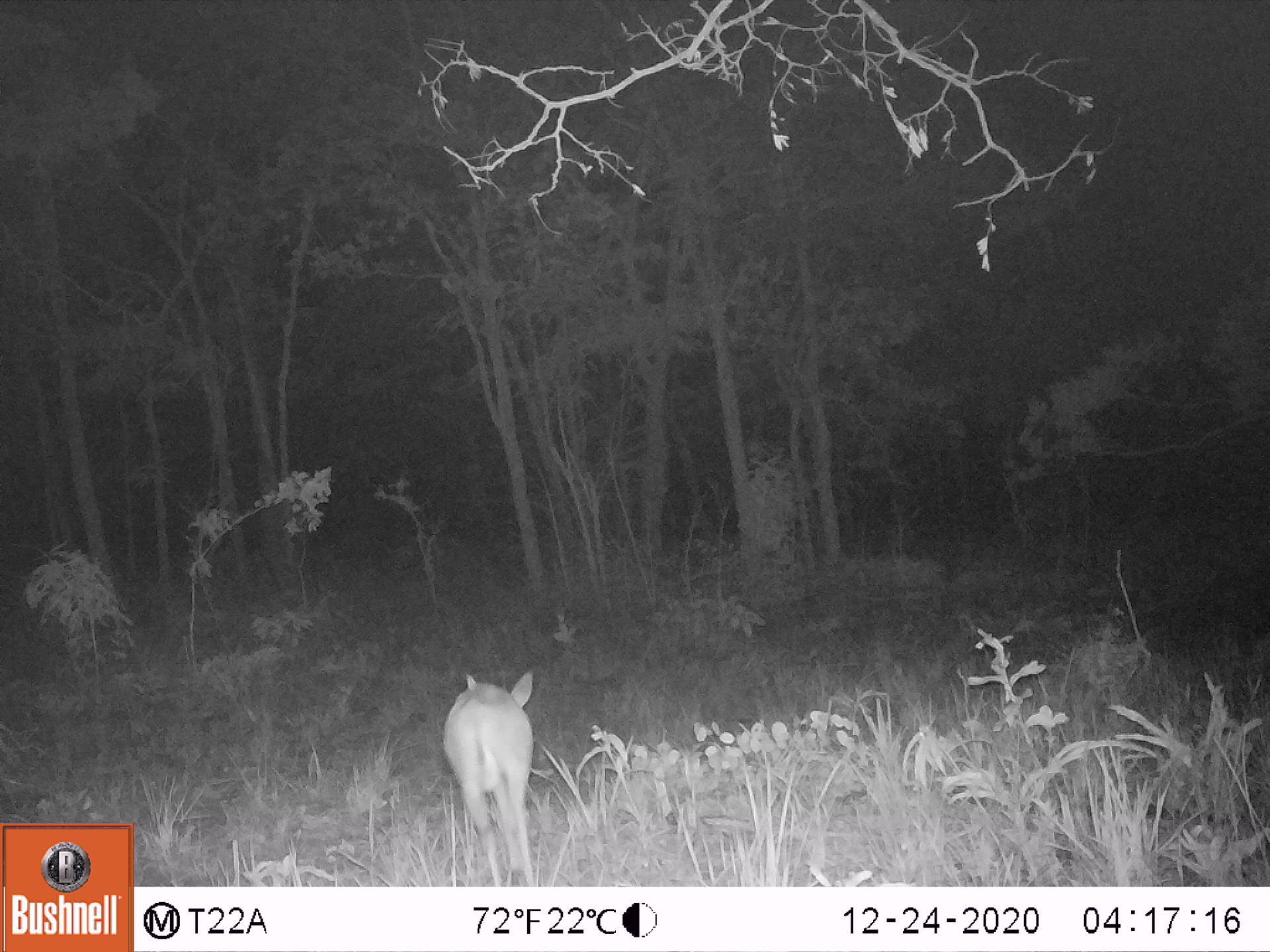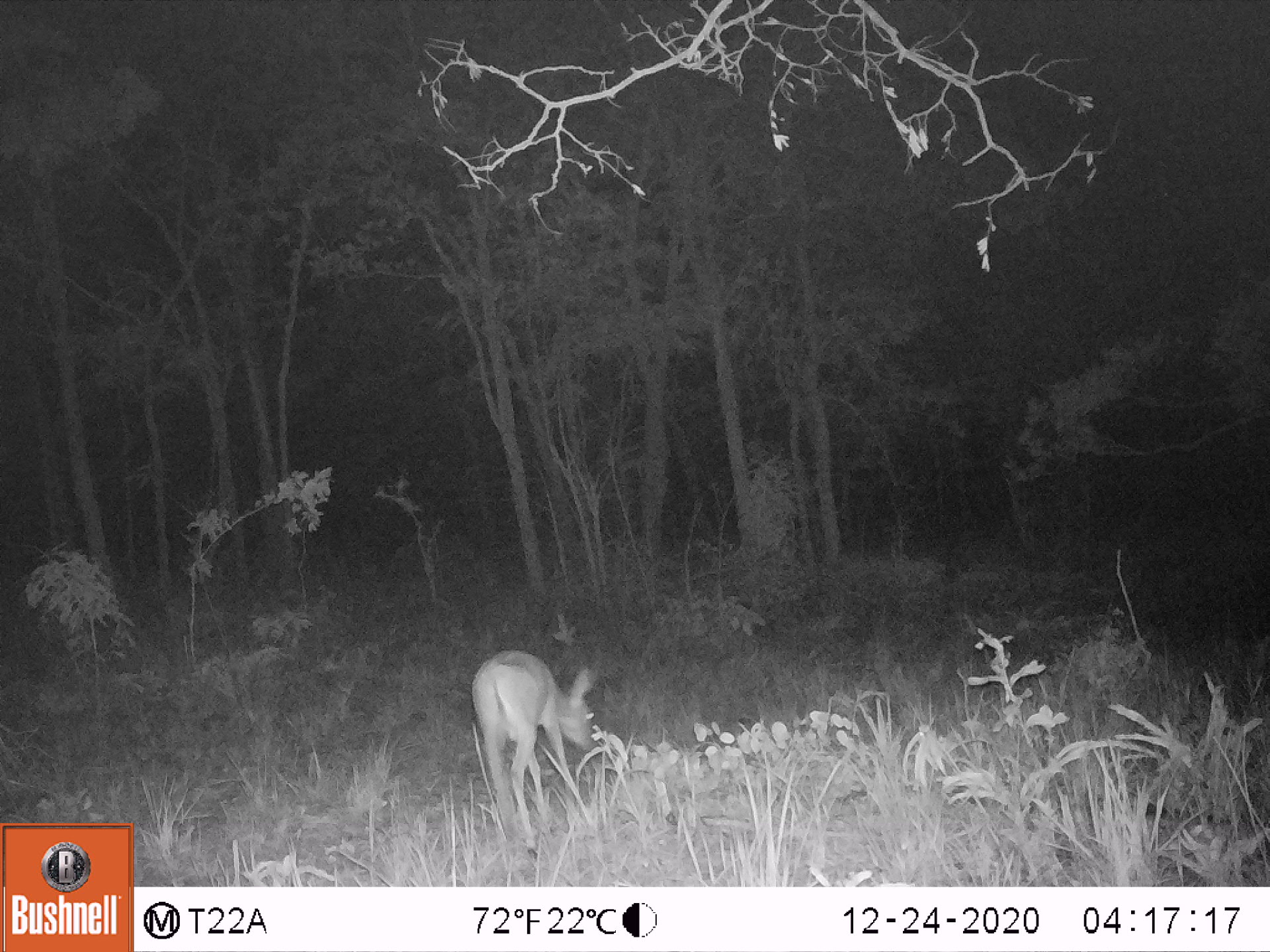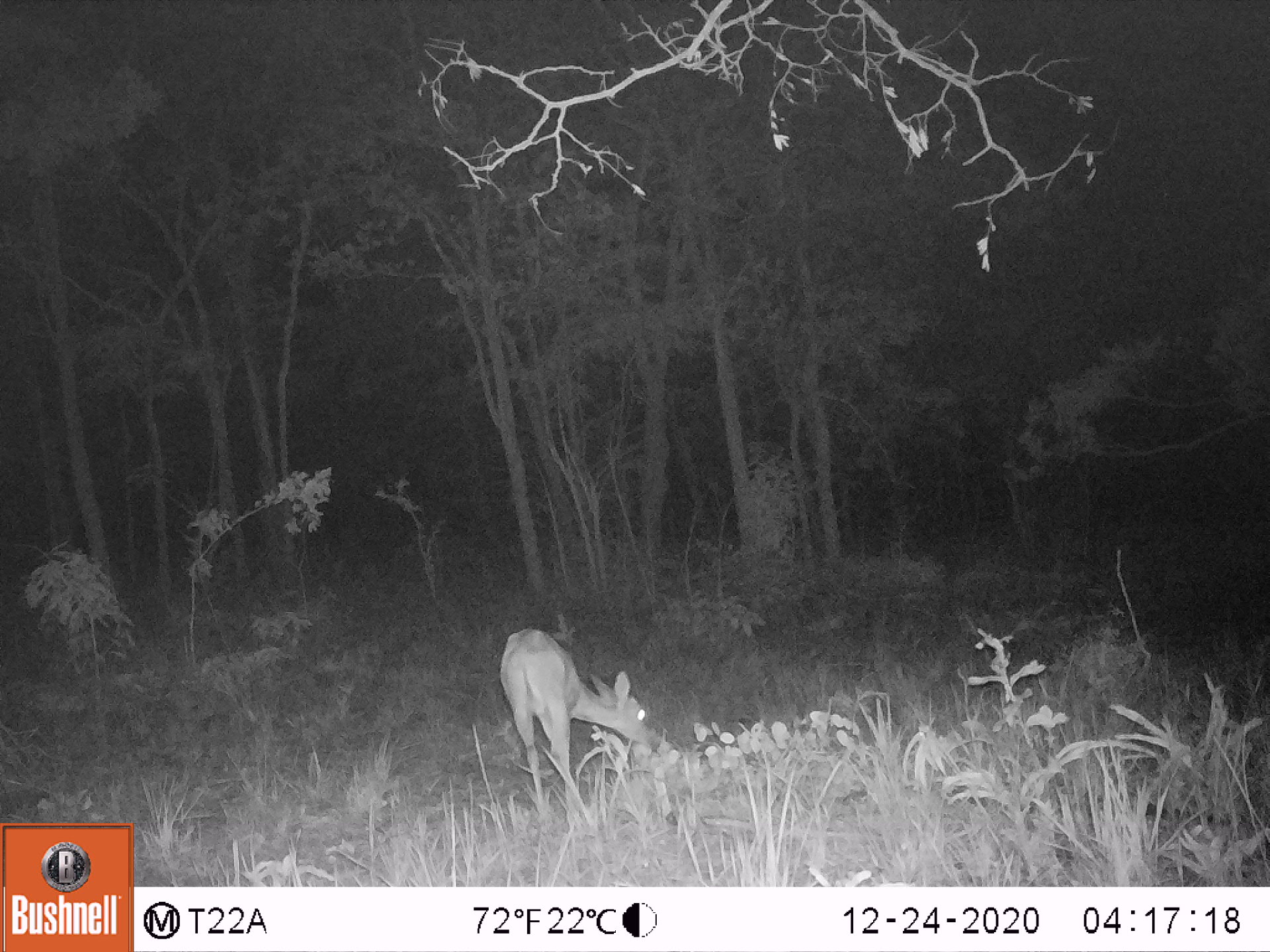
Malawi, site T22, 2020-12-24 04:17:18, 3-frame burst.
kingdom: Animalia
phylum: Chordata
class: Mammalia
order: Artiodactyla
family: Bovidae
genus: Sylvicapra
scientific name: Sylvicapra grimmia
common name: common duiker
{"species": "common duiker (Sylvicapra grimmia)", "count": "1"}